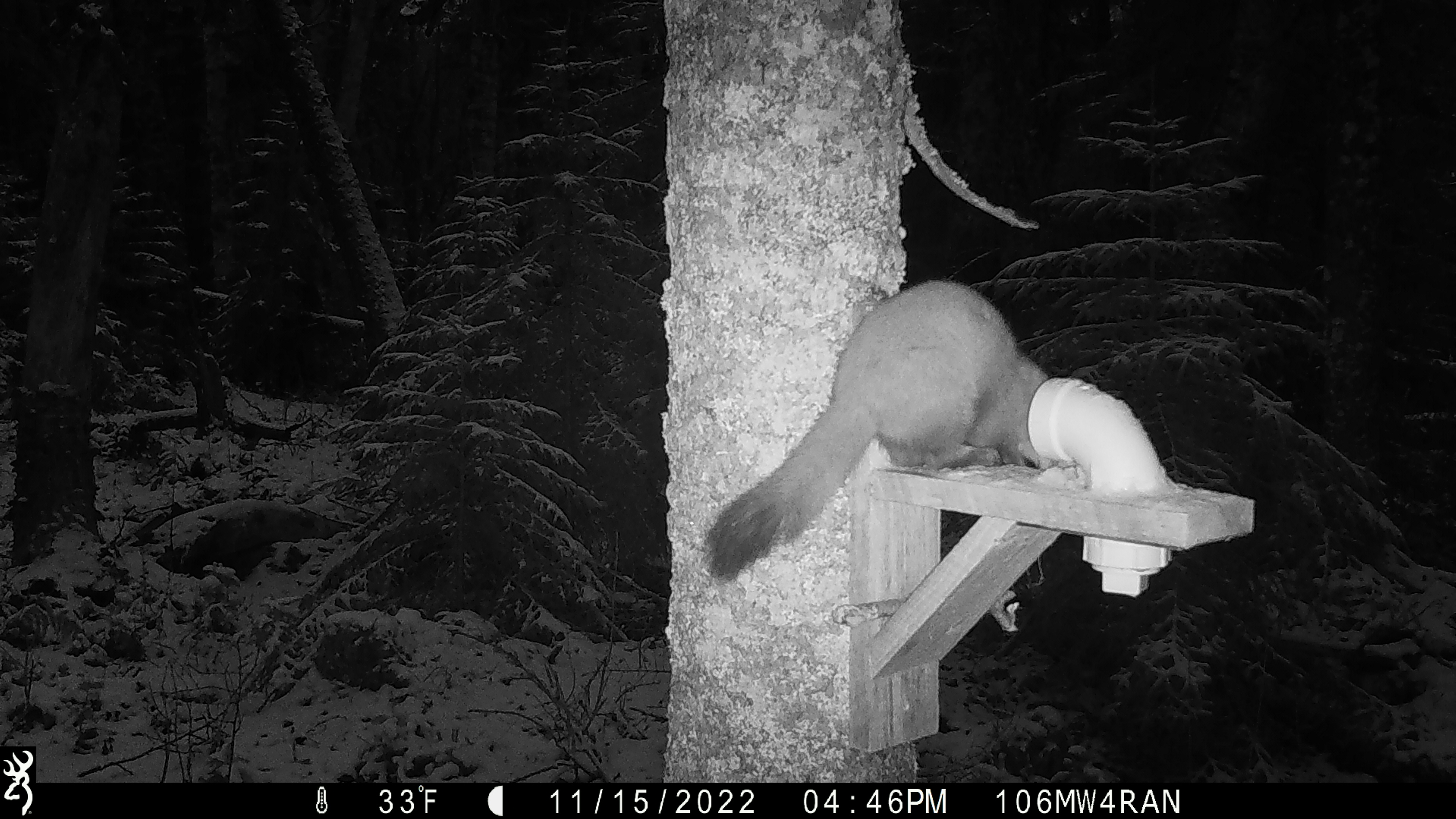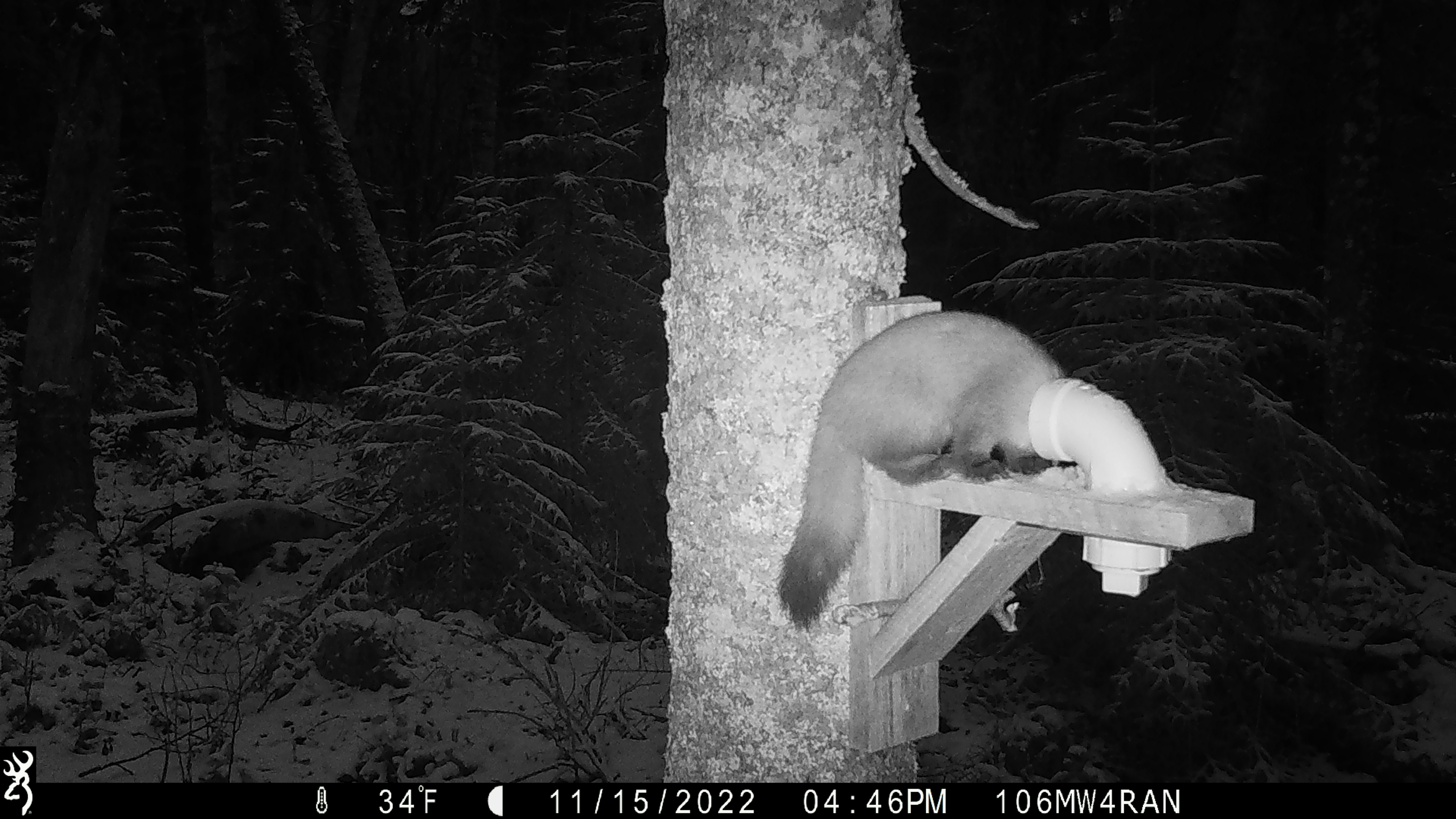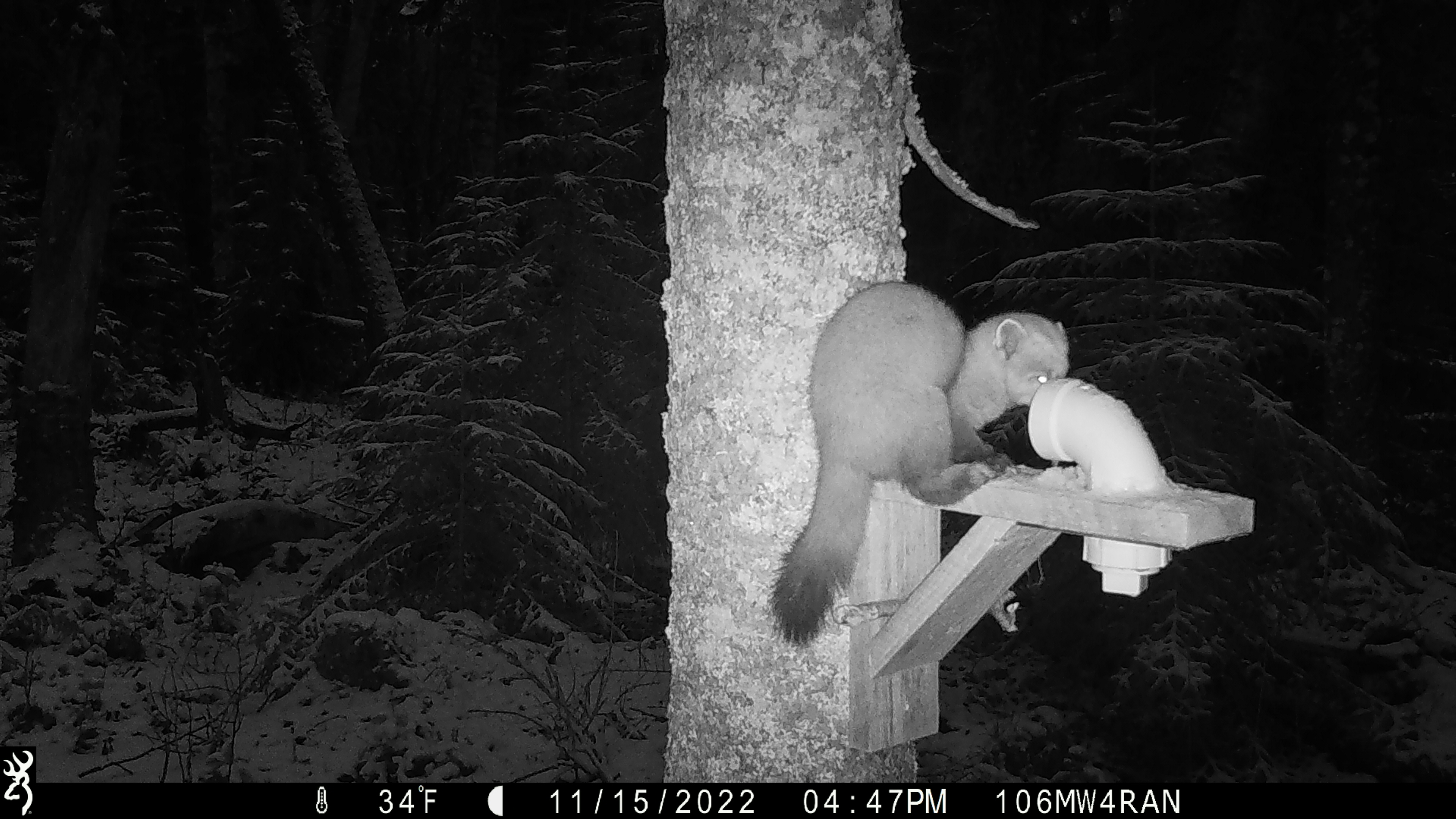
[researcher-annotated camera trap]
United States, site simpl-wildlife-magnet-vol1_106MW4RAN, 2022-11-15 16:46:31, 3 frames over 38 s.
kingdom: Animalia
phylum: Chordata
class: Mammalia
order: Carnivora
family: Mustelidae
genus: Martes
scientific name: Martes americana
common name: american marten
American marten (Martes americana).